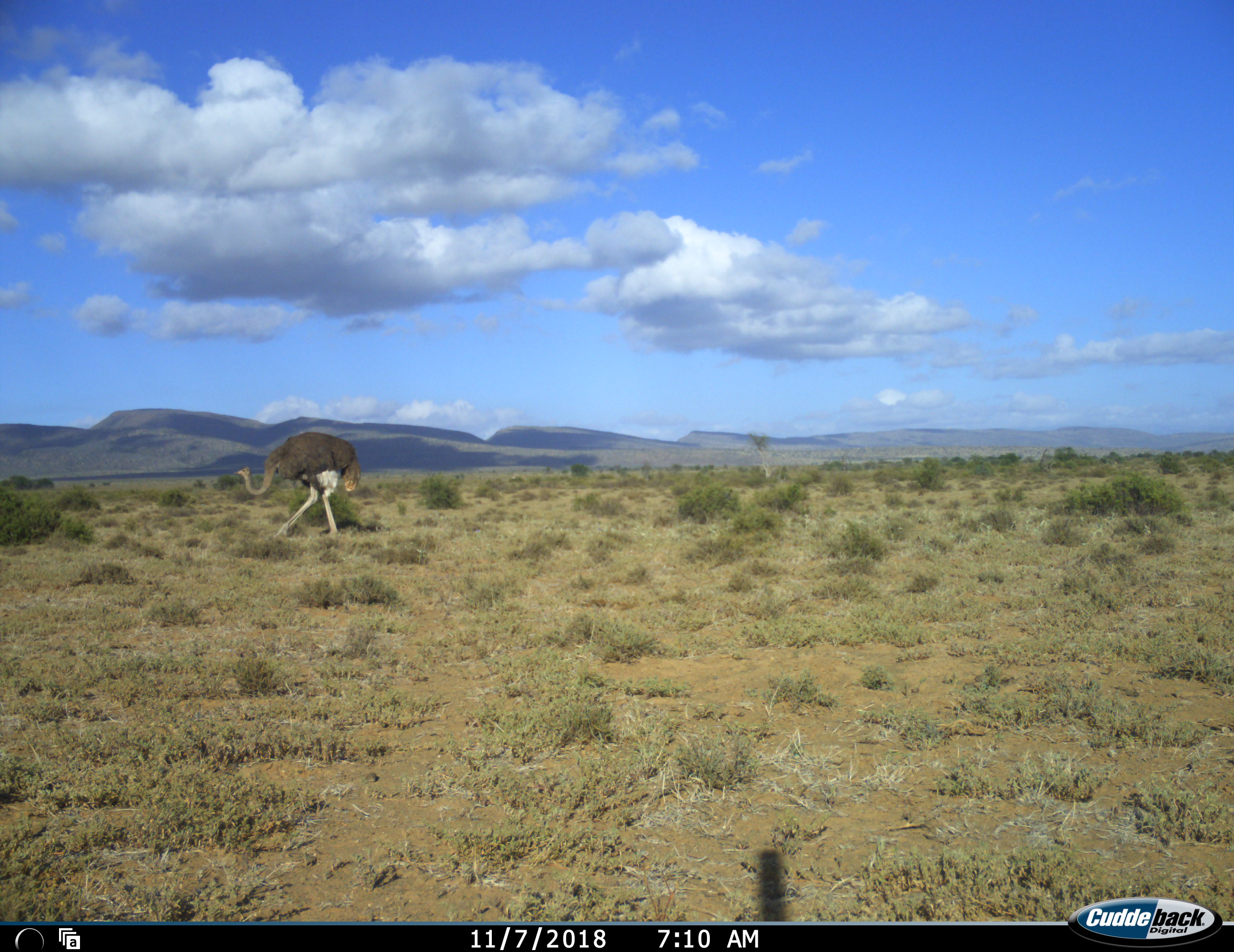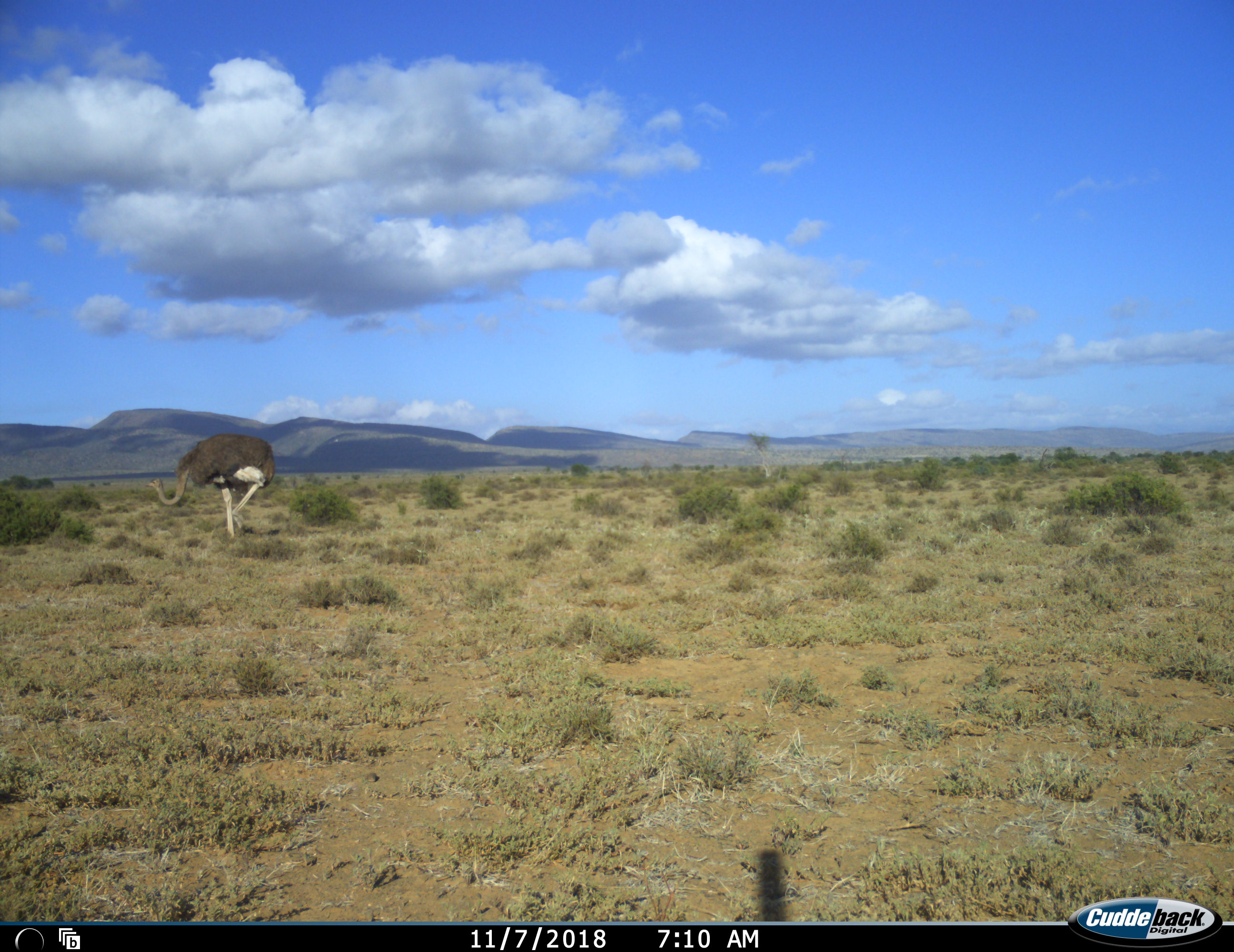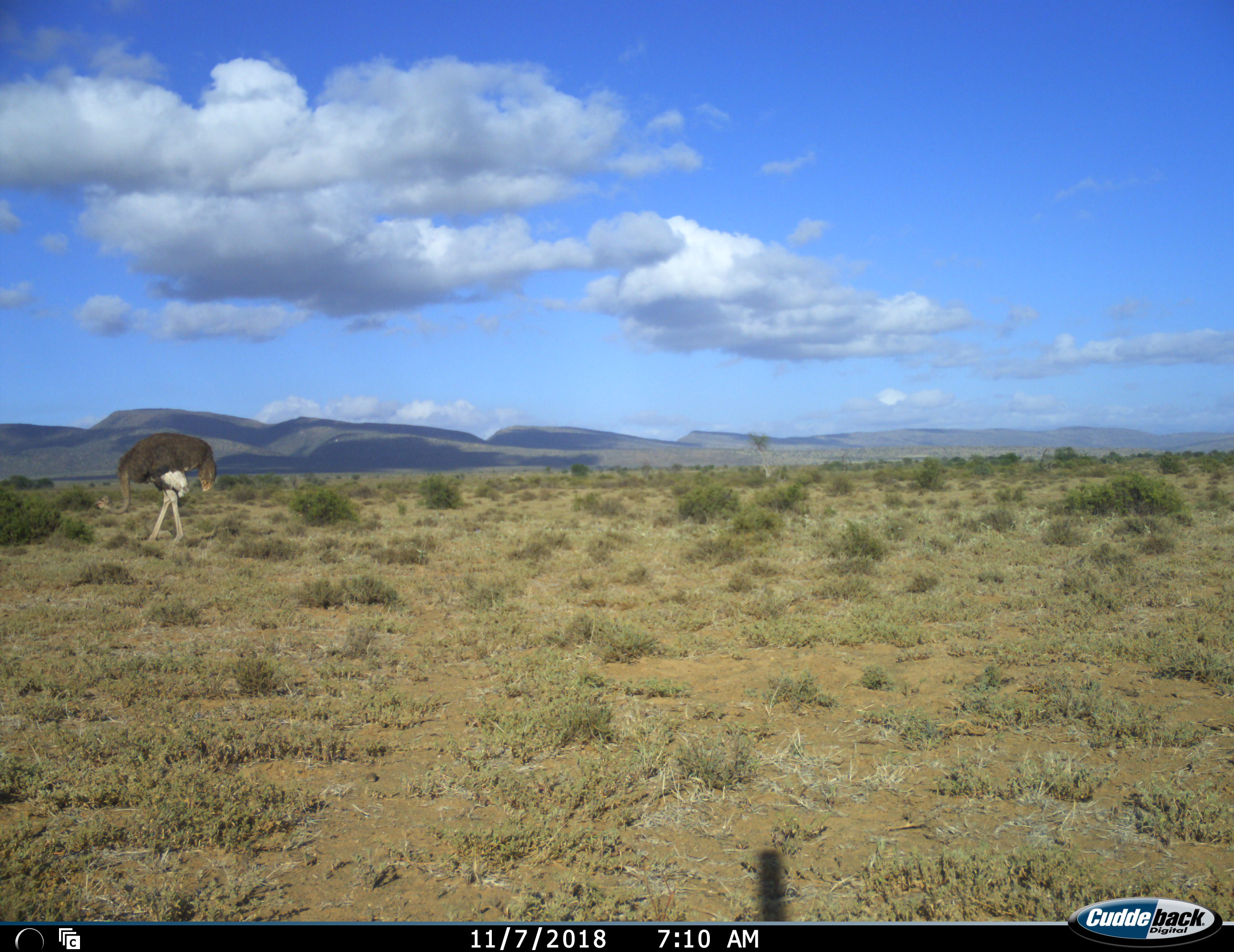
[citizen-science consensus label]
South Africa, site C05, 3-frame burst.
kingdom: Animalia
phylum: Chordata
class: Aves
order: Struthioniformes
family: Struthionidae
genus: Struthio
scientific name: Struthio camelus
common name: ostrich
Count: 1.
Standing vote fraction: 10%.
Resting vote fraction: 0%.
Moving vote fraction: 100%.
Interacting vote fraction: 0%.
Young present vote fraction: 0%.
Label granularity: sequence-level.